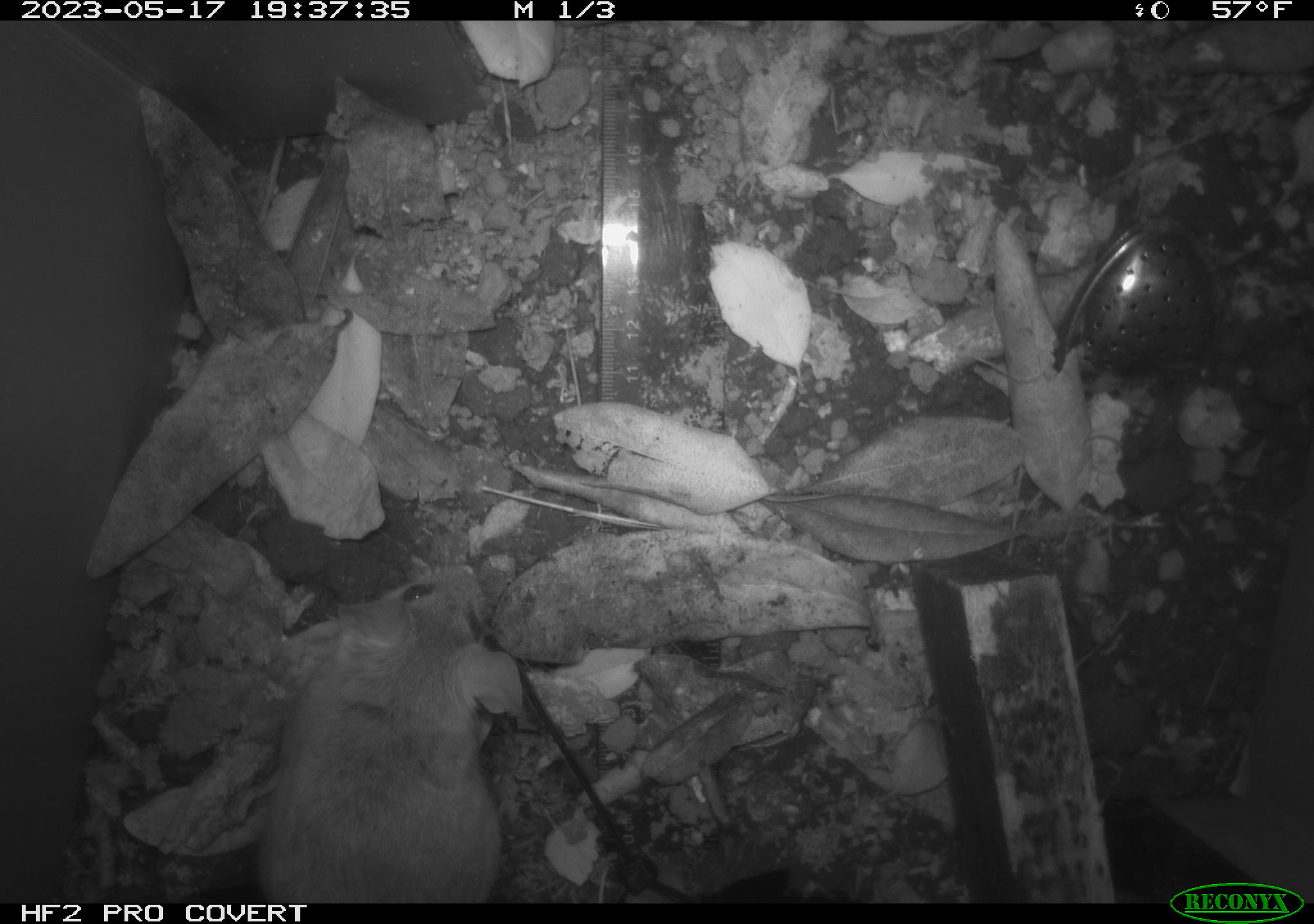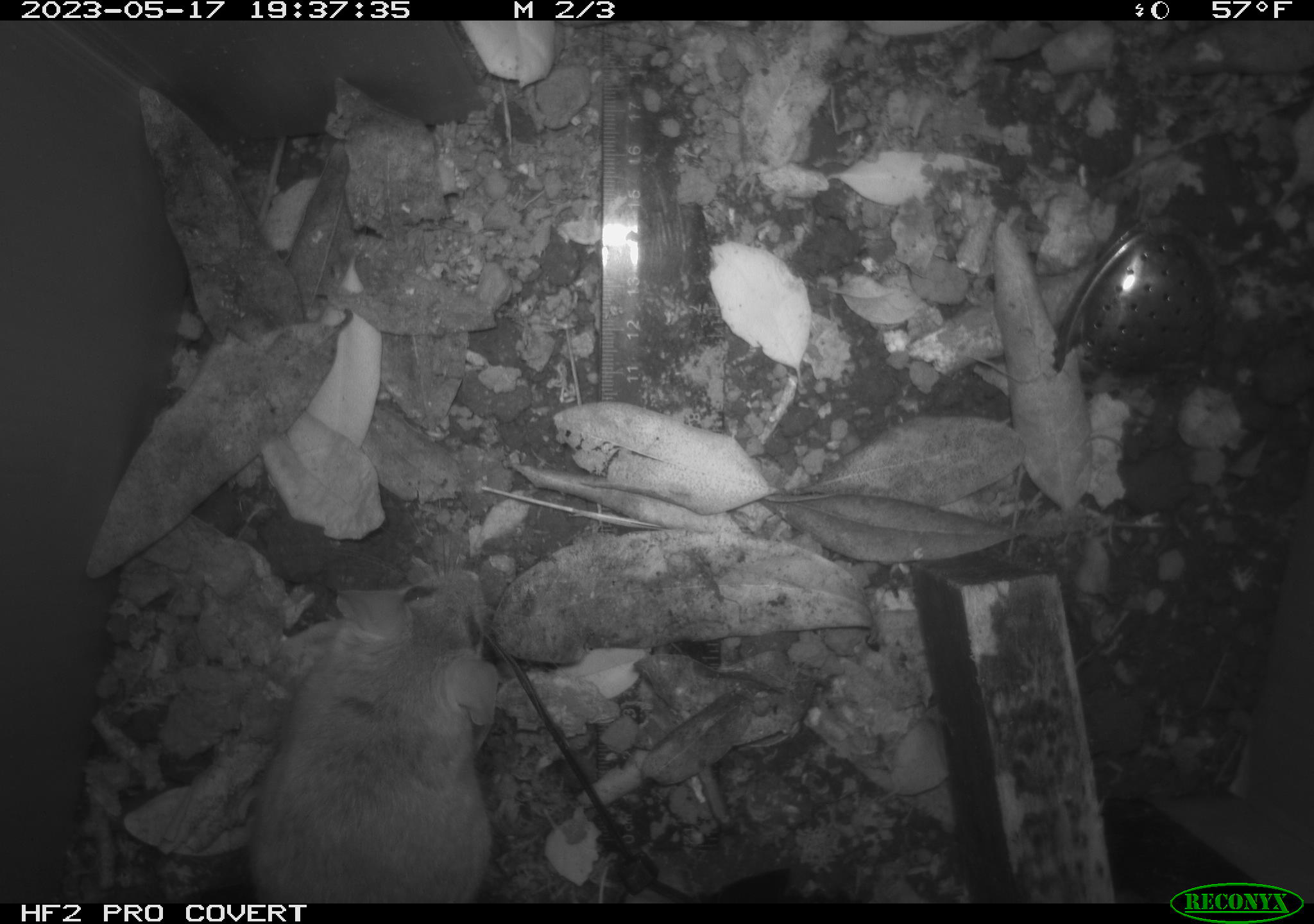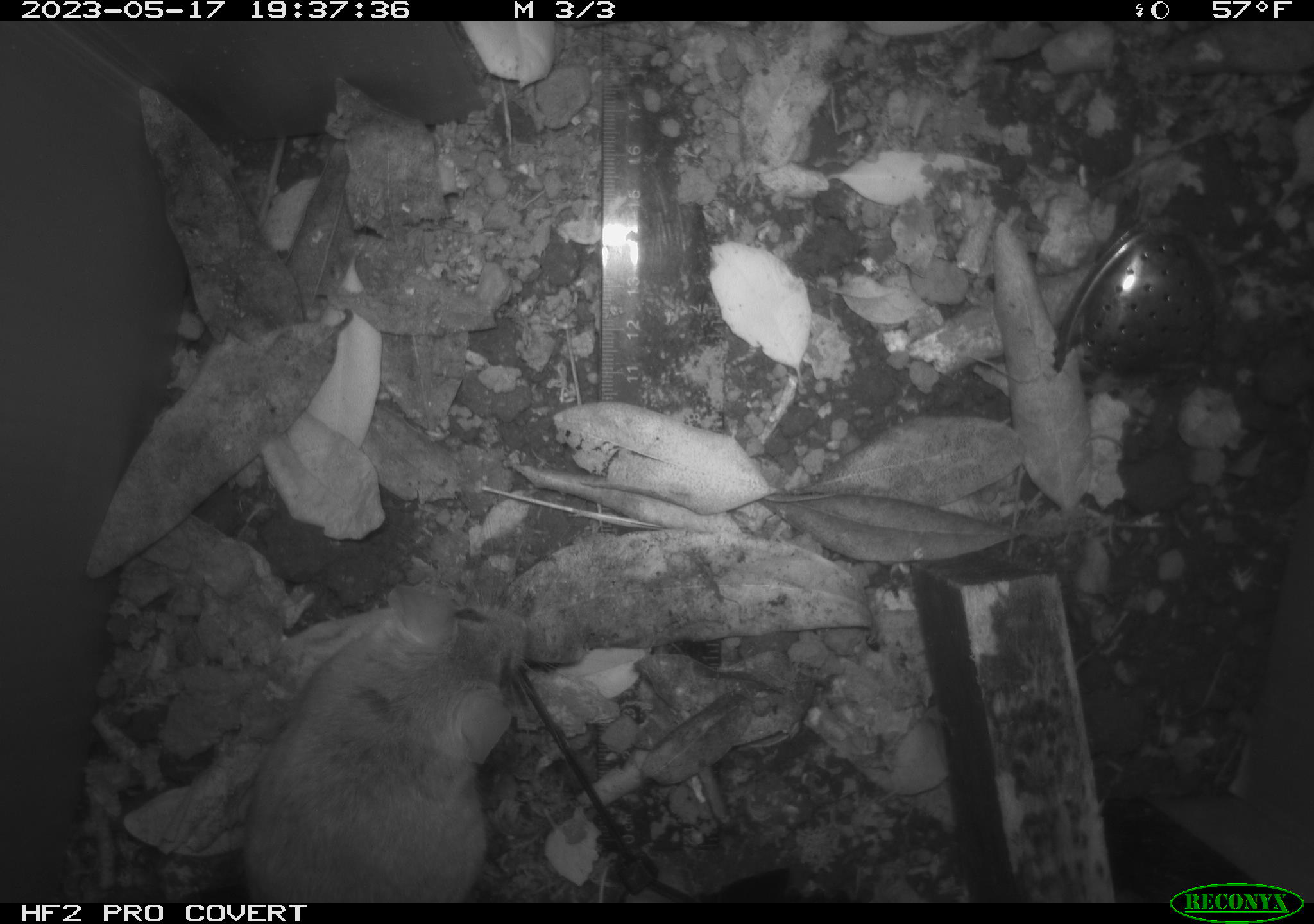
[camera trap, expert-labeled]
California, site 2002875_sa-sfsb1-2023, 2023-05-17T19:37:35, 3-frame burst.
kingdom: Animalia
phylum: Chordata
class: Mammalia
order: Rodentia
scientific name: Rodentia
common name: mouse species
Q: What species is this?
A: Mouse species (Rodentia).